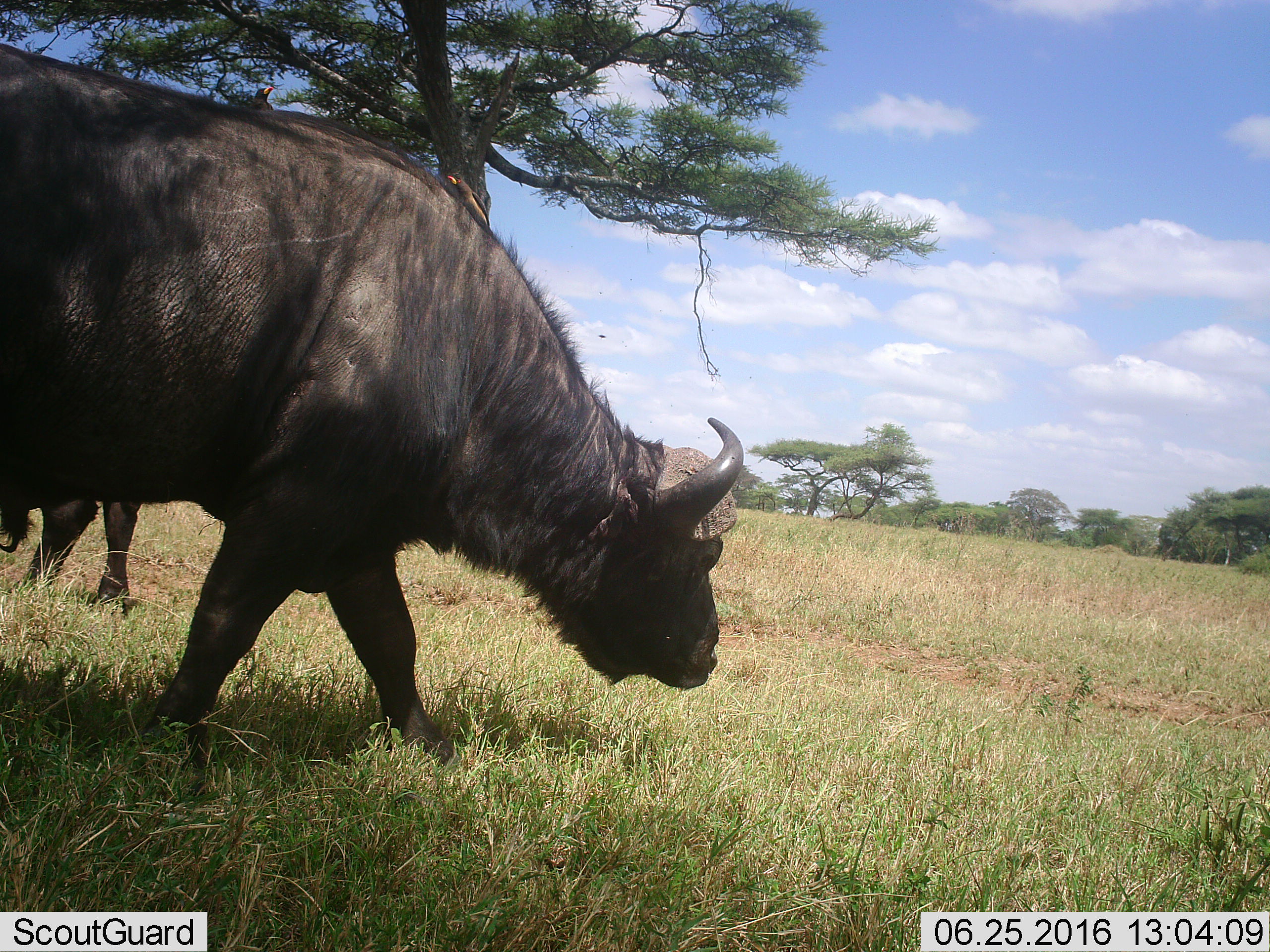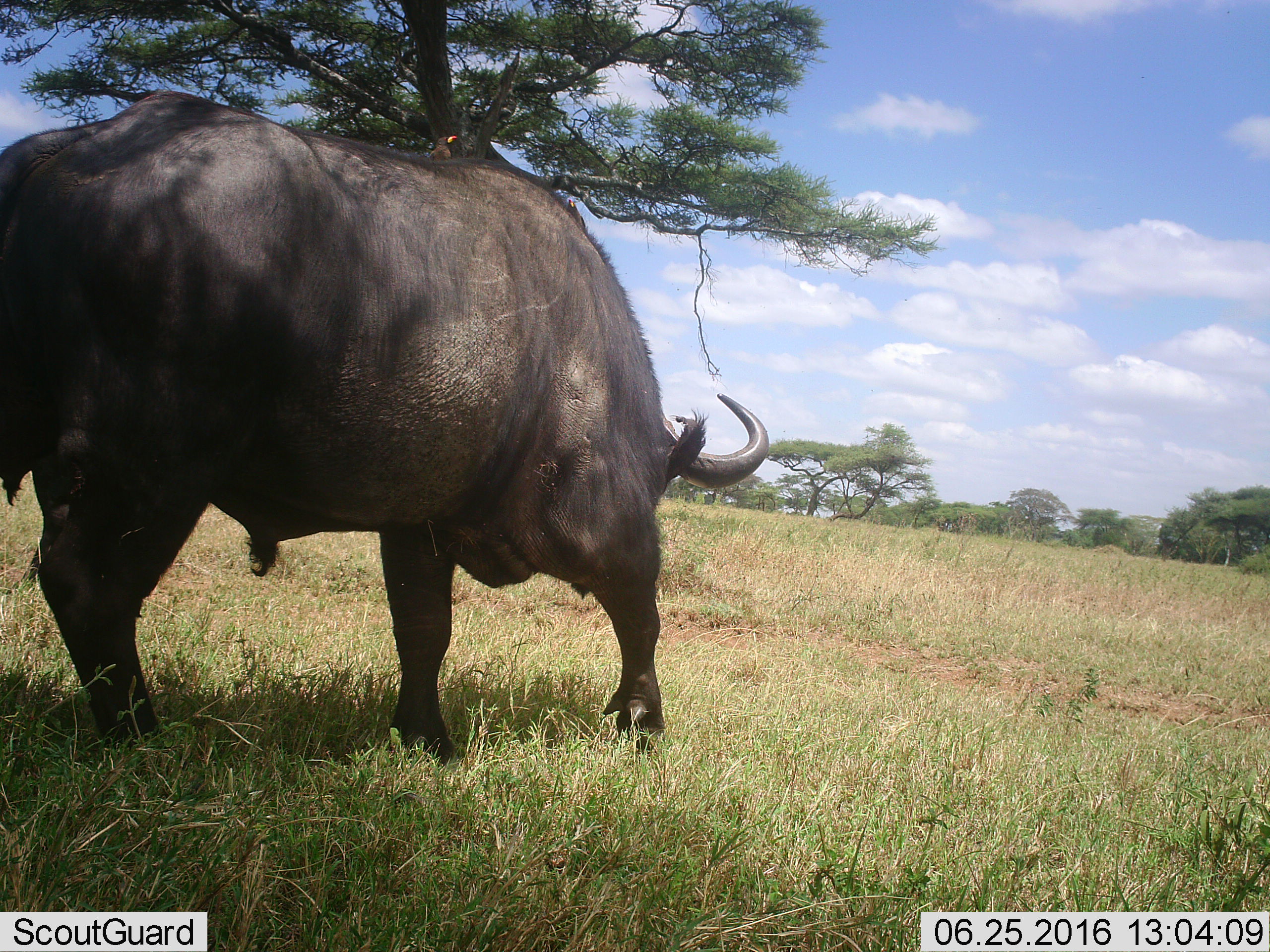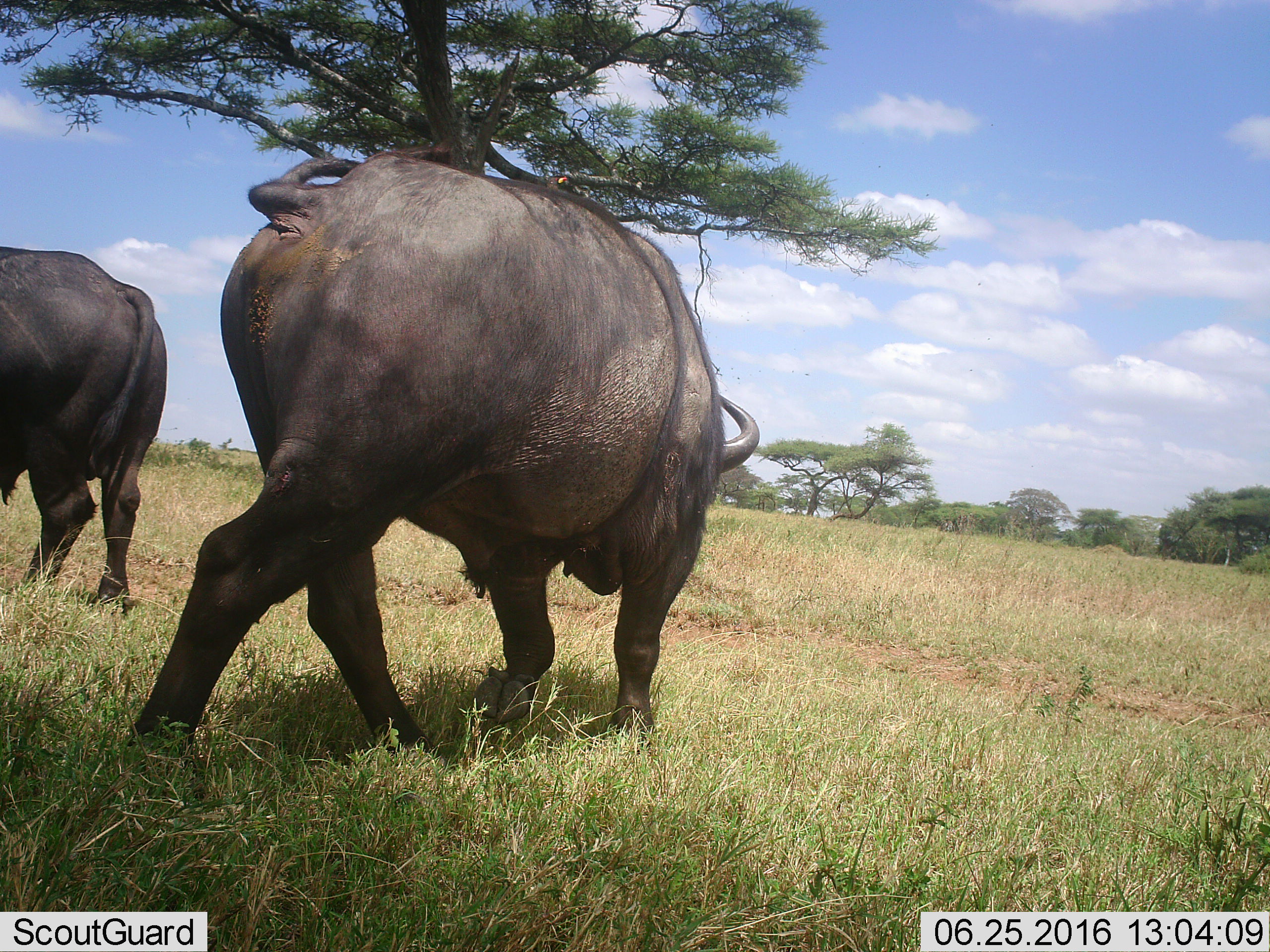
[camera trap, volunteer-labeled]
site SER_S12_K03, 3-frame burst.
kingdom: Animalia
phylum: Chordata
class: Mammalia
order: Artiodactyla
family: Bovidae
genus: Syncerus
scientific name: Syncerus caffer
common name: african buffalo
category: buffalo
Buffalo (african buffalo) (Syncerus caffer), count 2. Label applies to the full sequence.